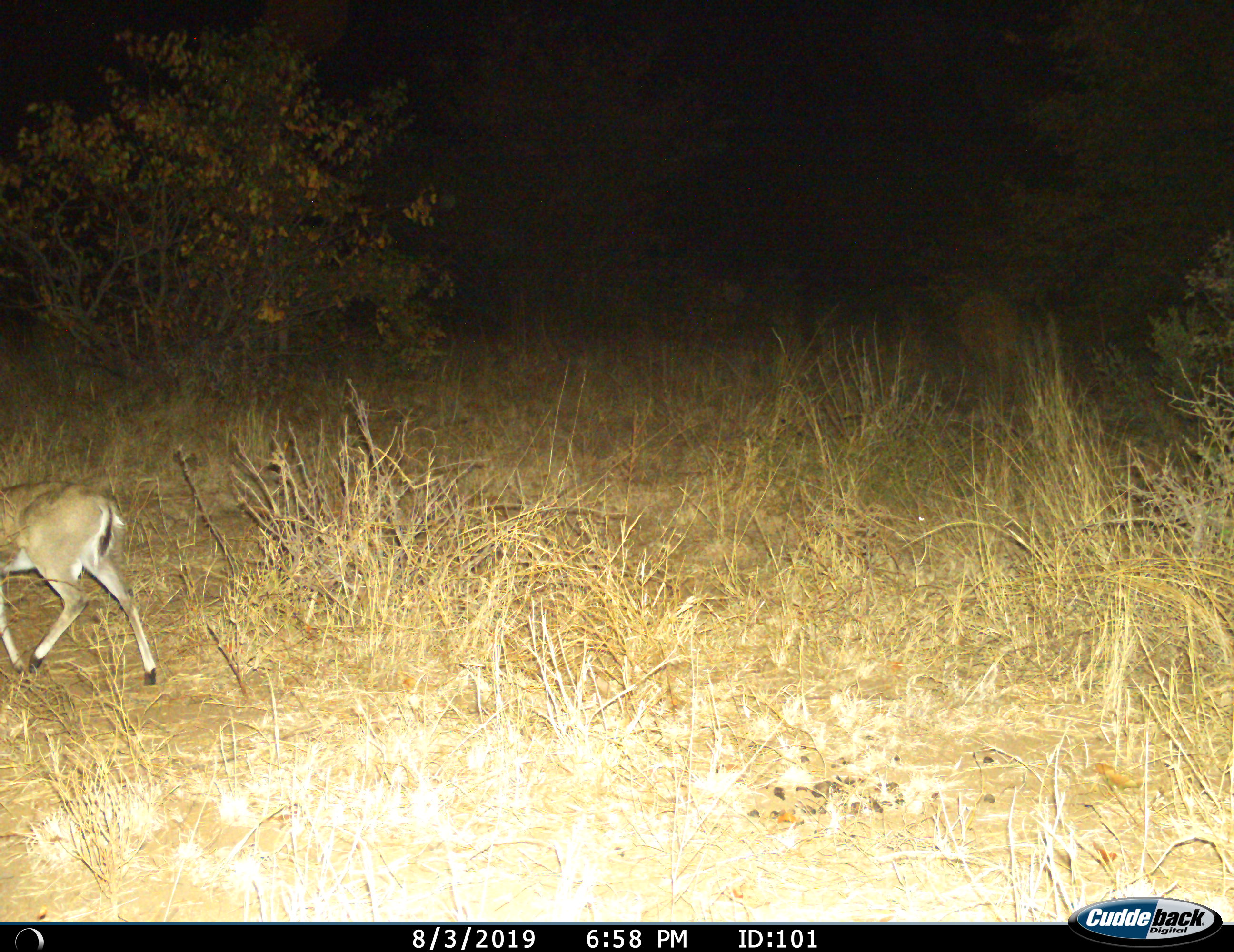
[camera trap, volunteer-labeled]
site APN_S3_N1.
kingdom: Animalia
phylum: Chordata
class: Mammalia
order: Artiodactyla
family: Bovidae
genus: Aepyceros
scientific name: Aepyceros melampus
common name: impala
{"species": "impala (Aepyceros melampus)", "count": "1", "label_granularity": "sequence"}